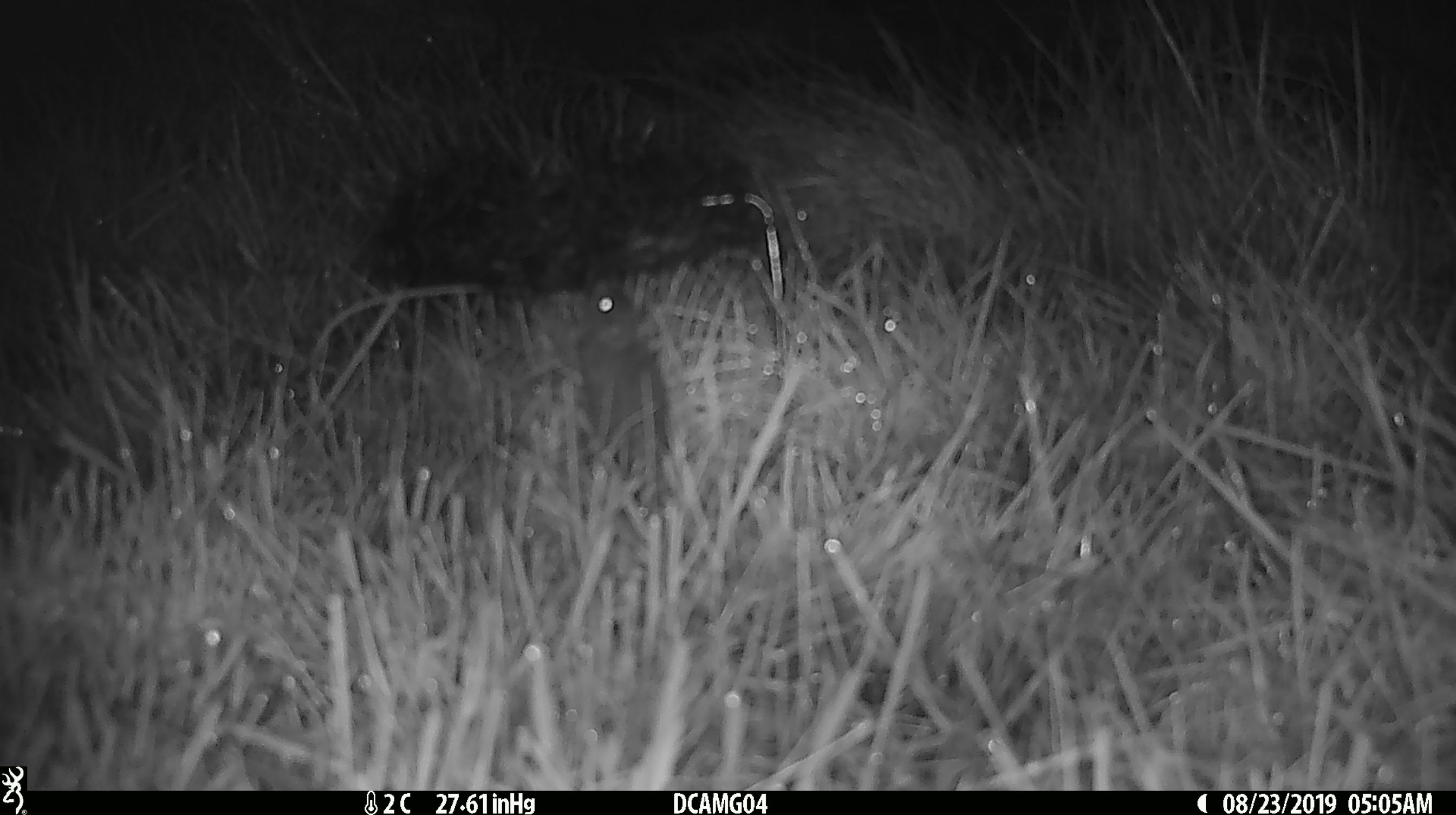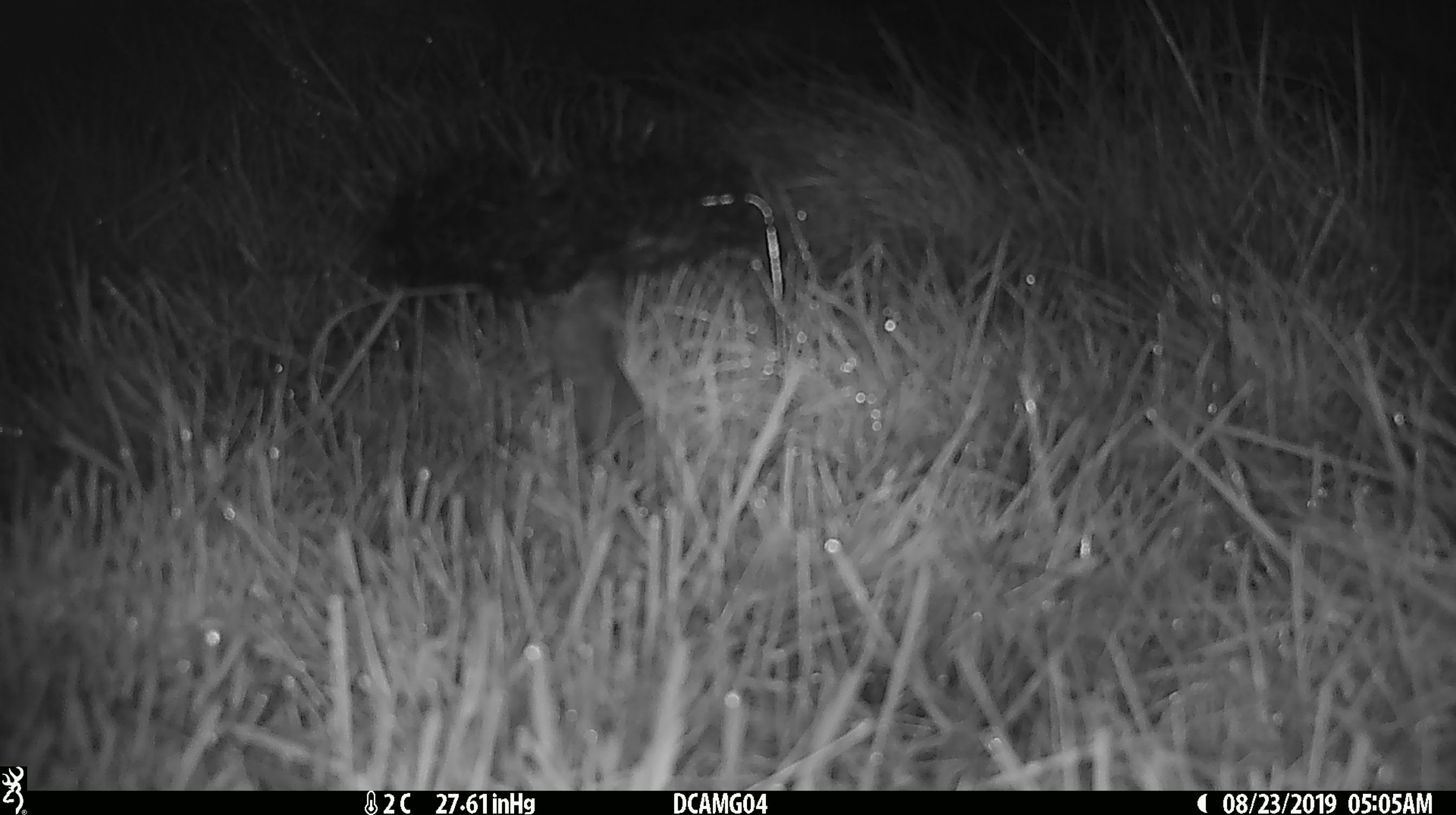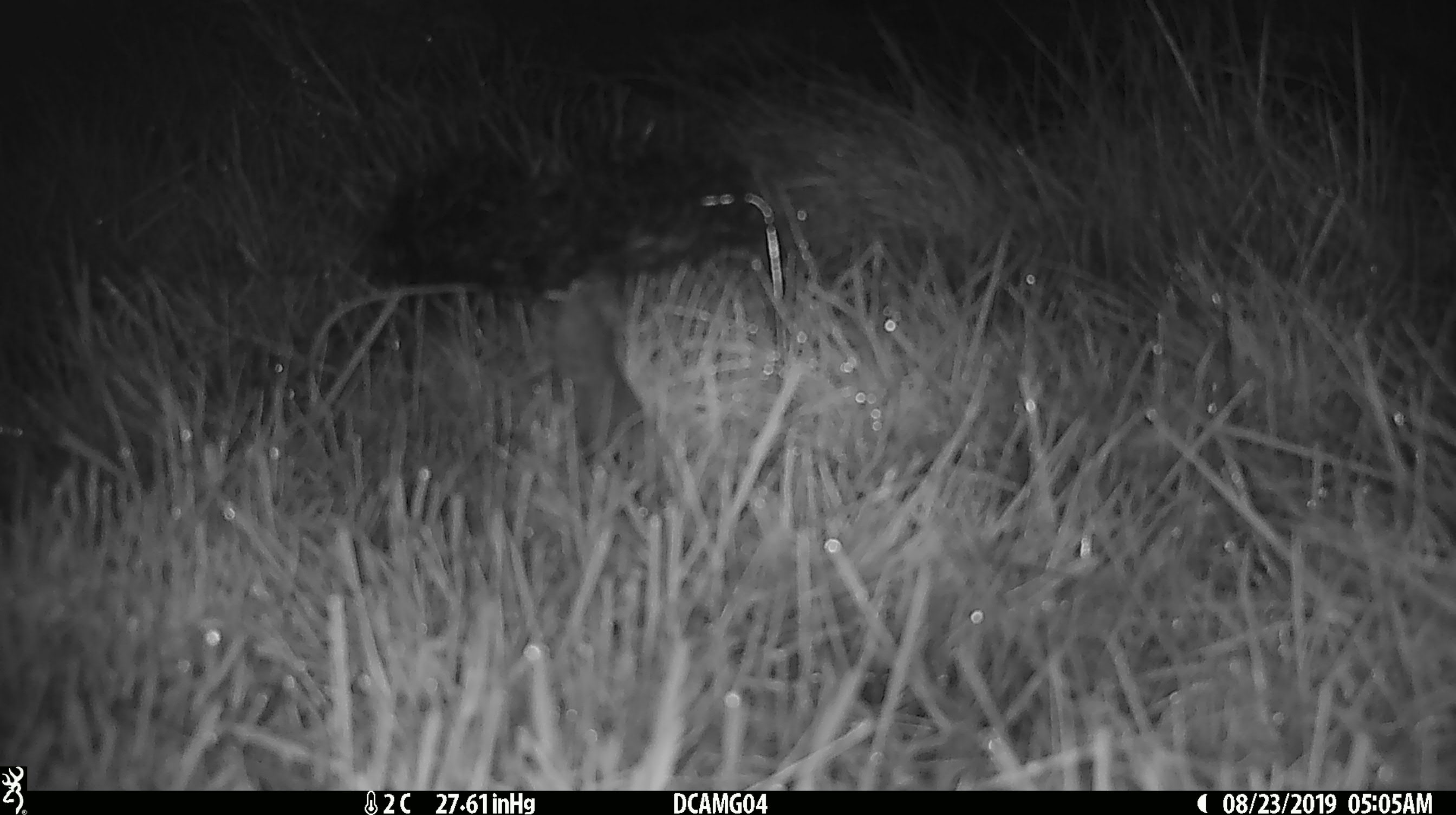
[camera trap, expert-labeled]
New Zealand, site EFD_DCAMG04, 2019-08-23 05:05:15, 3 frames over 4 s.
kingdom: Animalia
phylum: Chordata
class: Mammalia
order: Rodentia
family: Muridae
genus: Mus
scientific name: Mus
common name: mouse